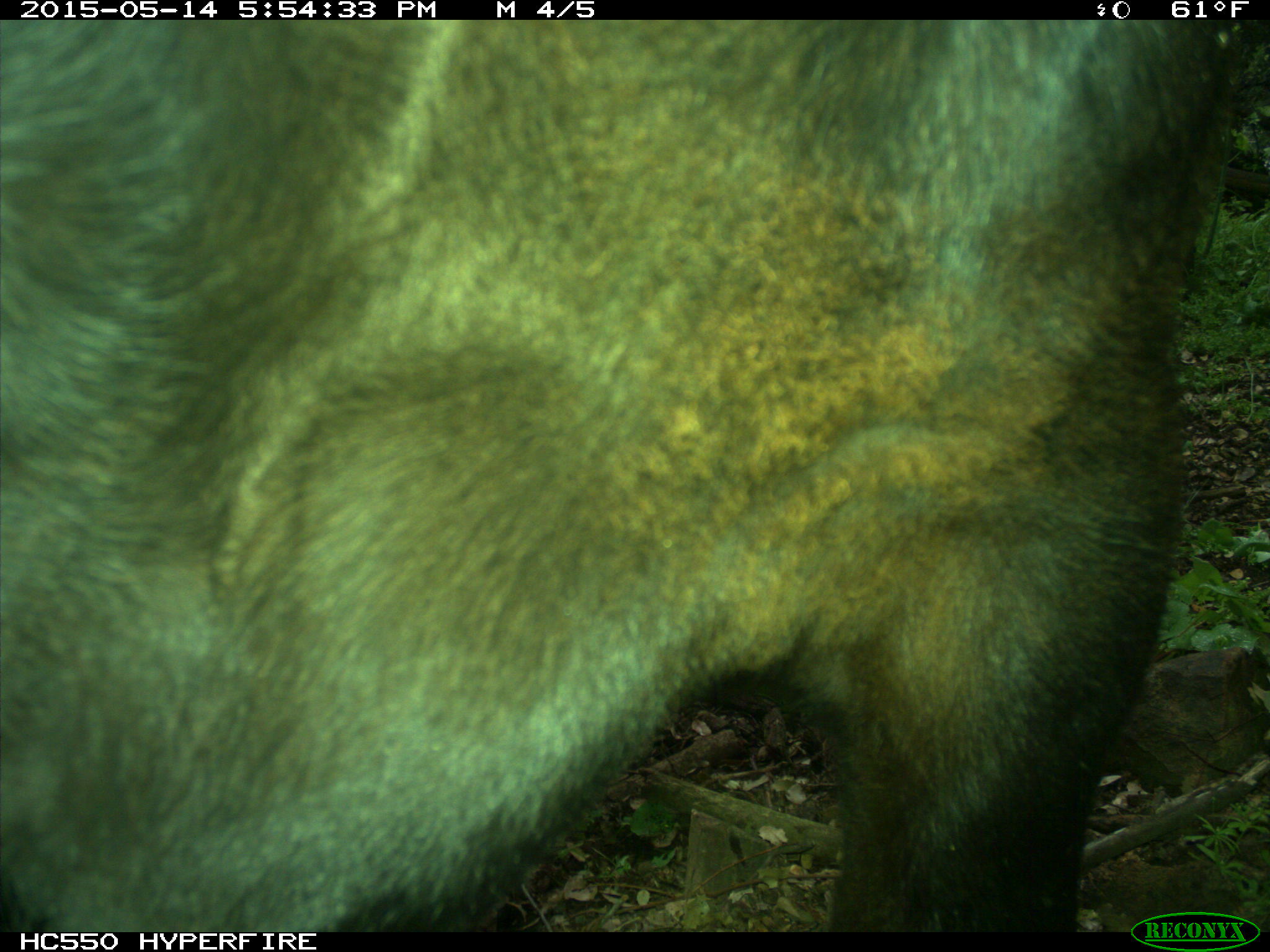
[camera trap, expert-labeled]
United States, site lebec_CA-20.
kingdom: Animalia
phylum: Chordata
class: Mammalia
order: Artiodactyla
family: Bovidae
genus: Bos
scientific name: Bos taurus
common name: domestic cow